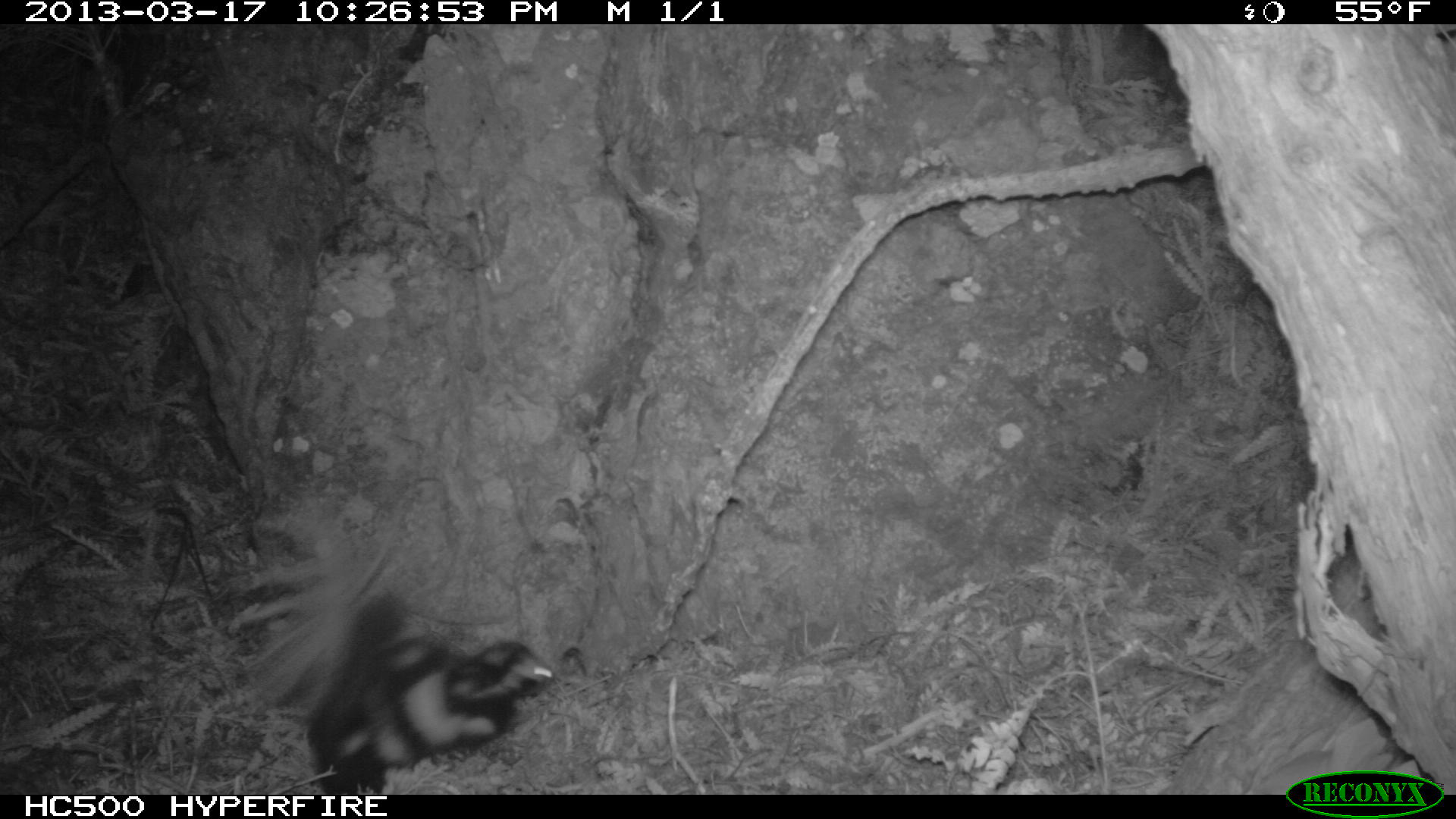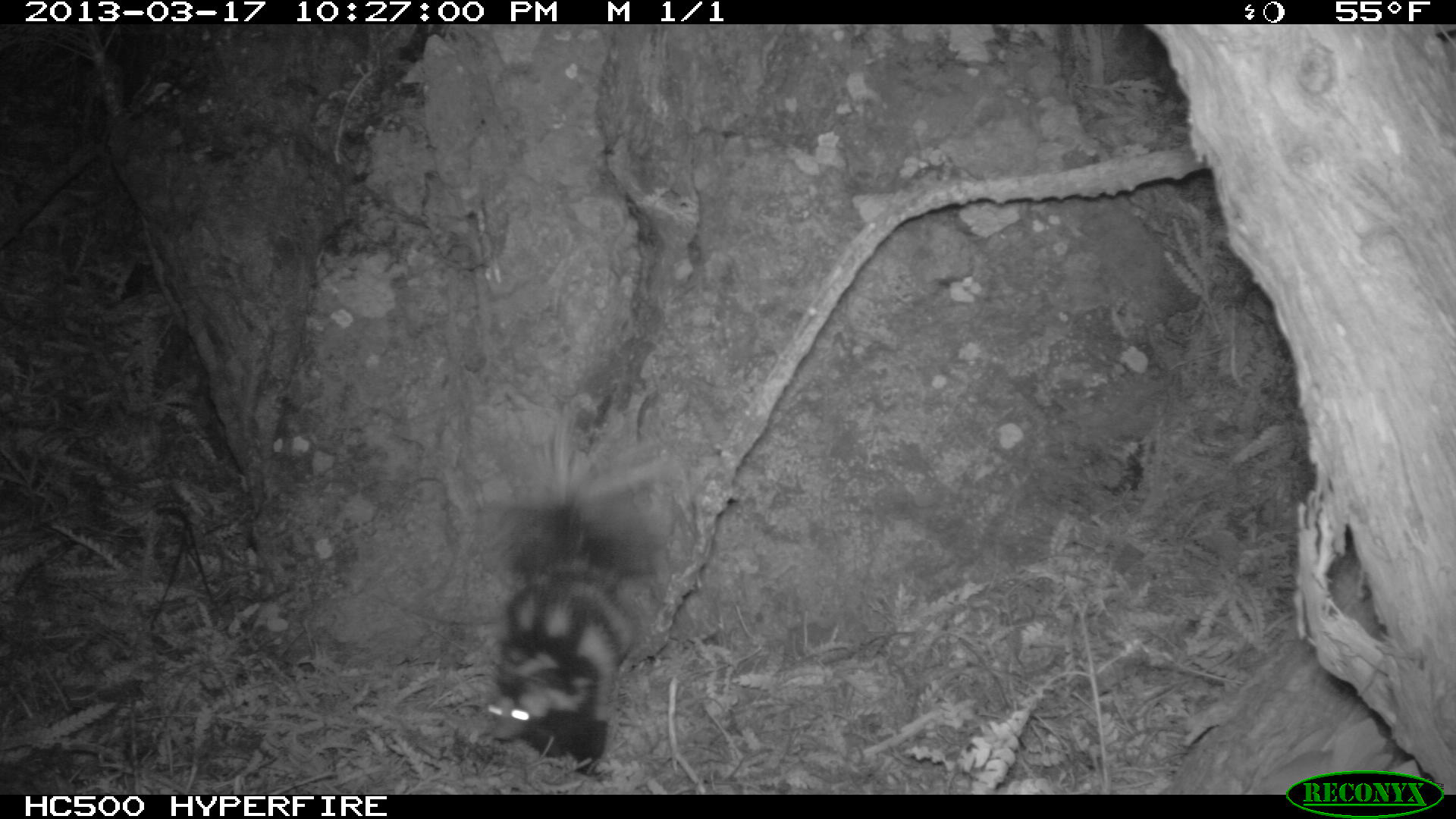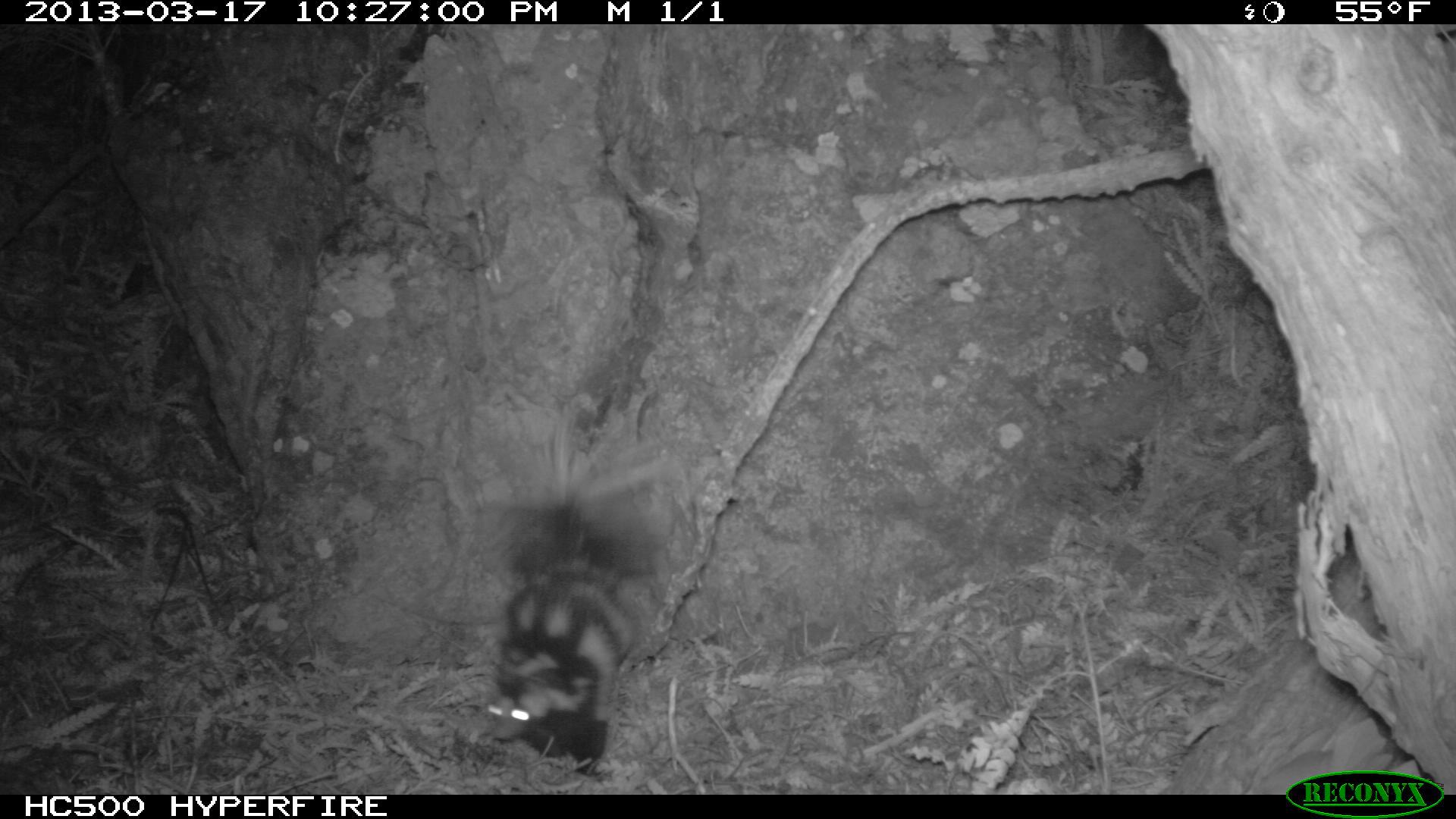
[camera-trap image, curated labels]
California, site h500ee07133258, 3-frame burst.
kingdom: Animalia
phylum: Chordata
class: Mammalia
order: Carnivora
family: Mephitidae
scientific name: Mephitidae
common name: skunk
Skunk (Mephitidae).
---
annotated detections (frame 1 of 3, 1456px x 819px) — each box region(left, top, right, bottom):
skunk: region(226, 512, 551, 793)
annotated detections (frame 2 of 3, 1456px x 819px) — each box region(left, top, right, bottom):
skunk: region(474, 400, 691, 745)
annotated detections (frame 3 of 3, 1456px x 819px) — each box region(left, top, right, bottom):
skunk: region(481, 416, 680, 778)